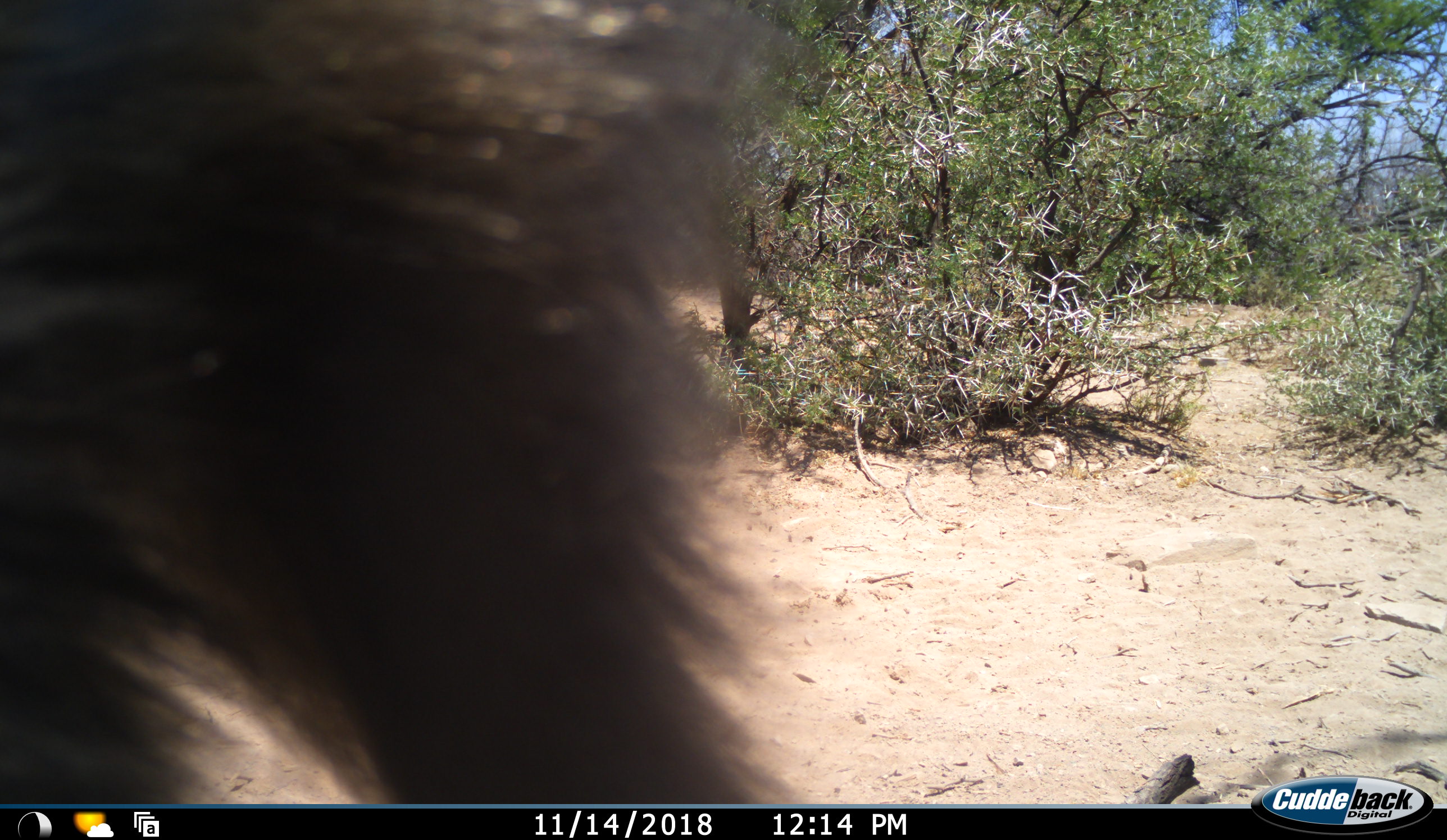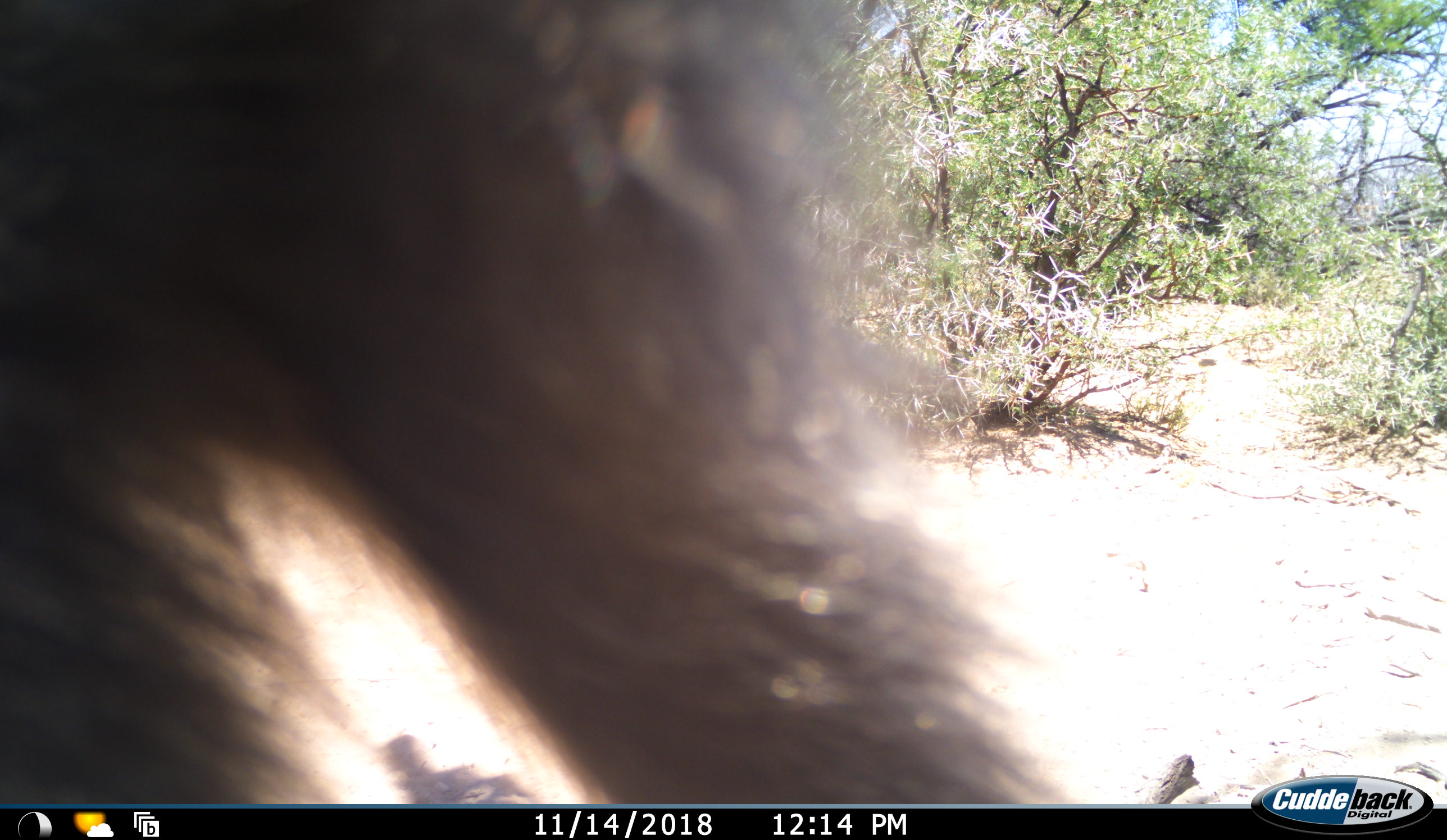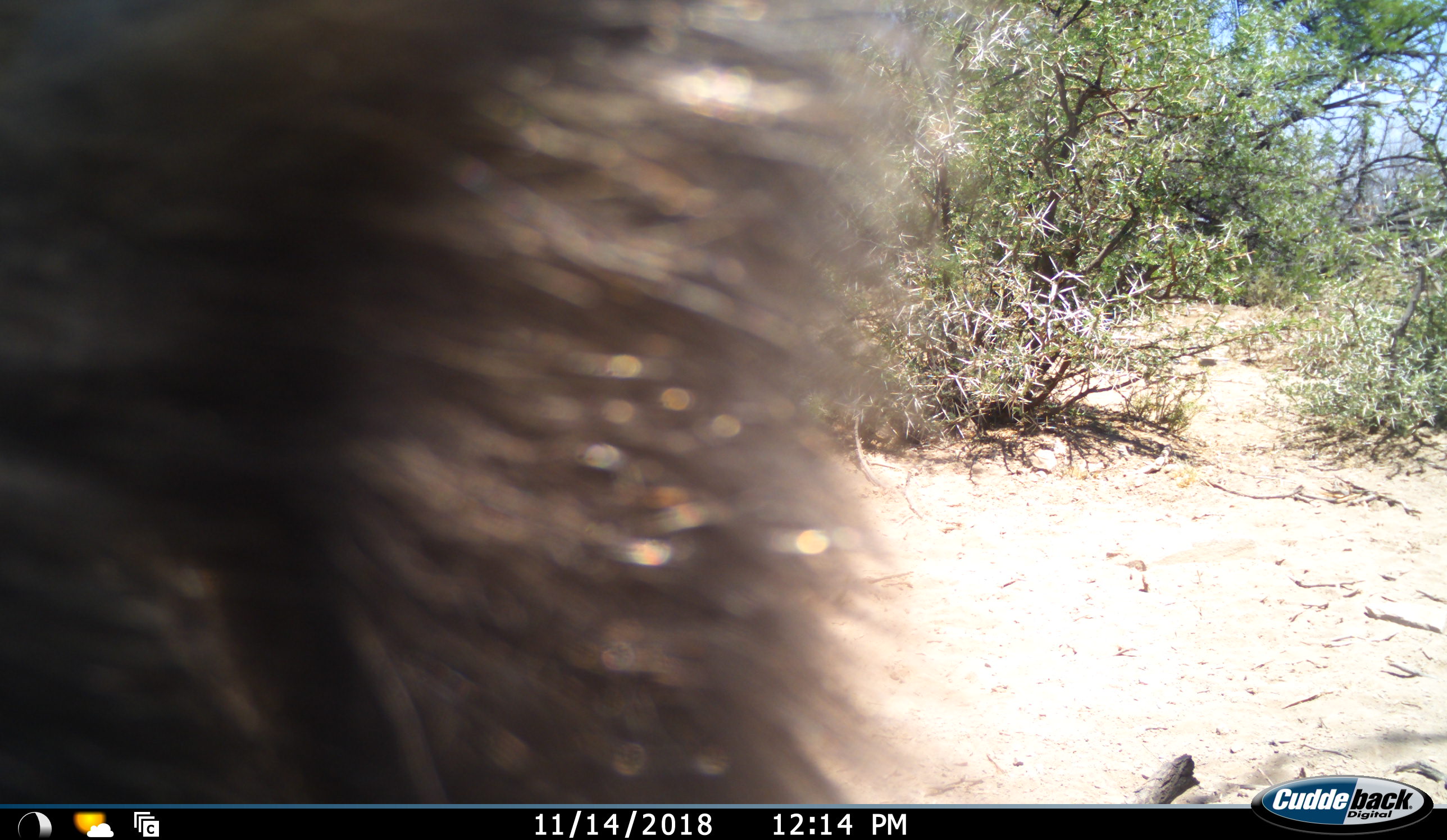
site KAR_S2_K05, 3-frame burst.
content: unidentified animal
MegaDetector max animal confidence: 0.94